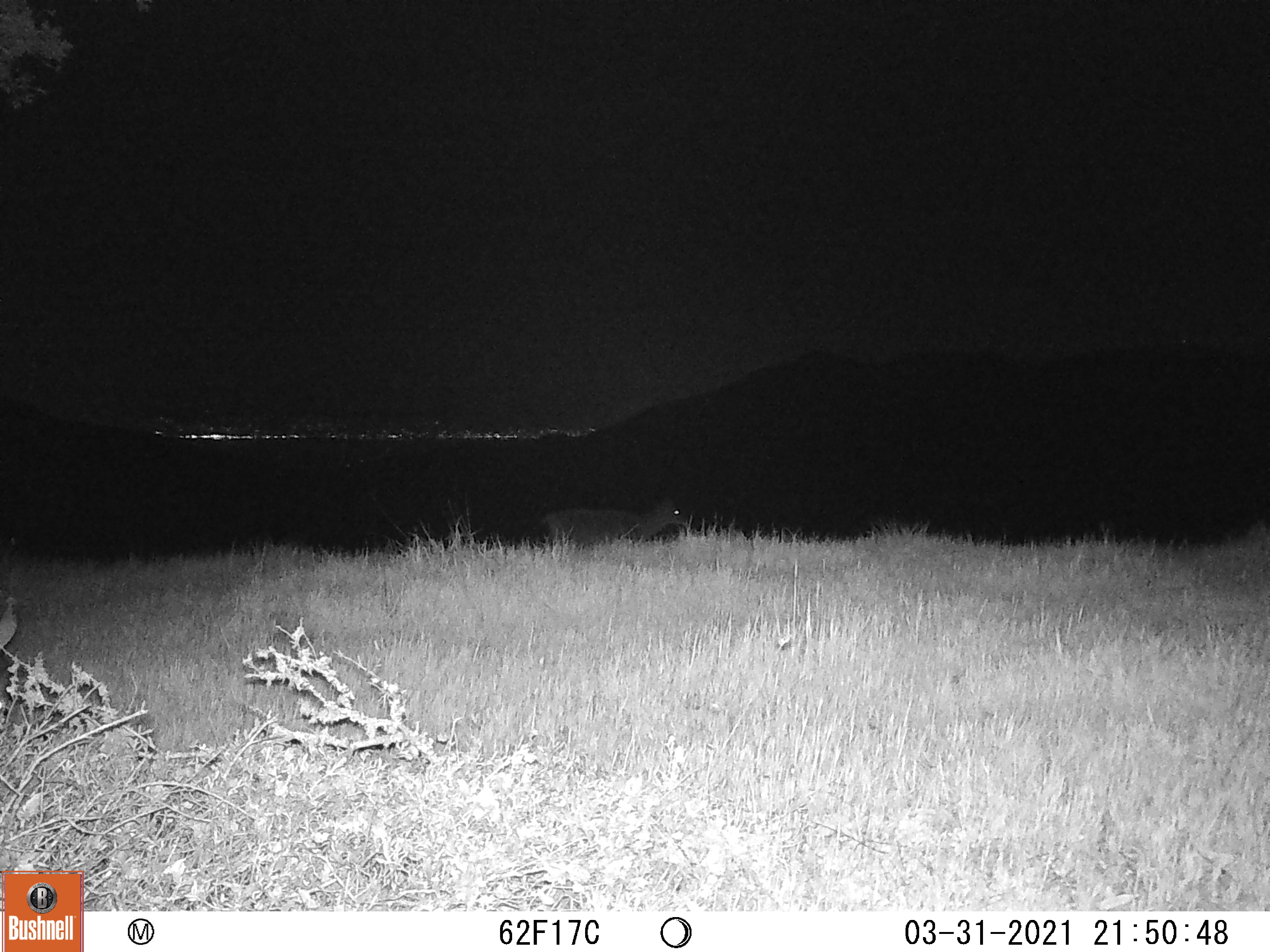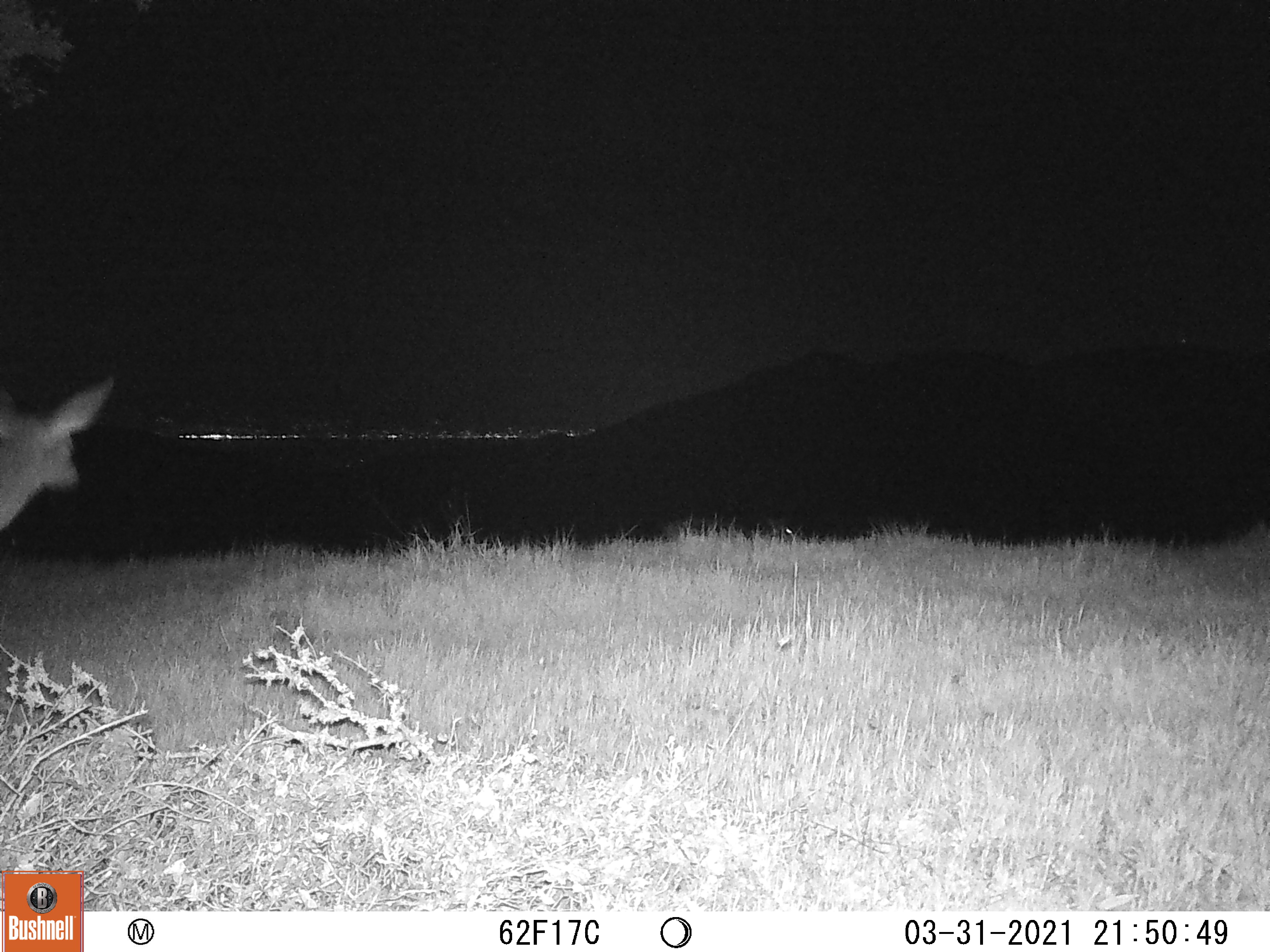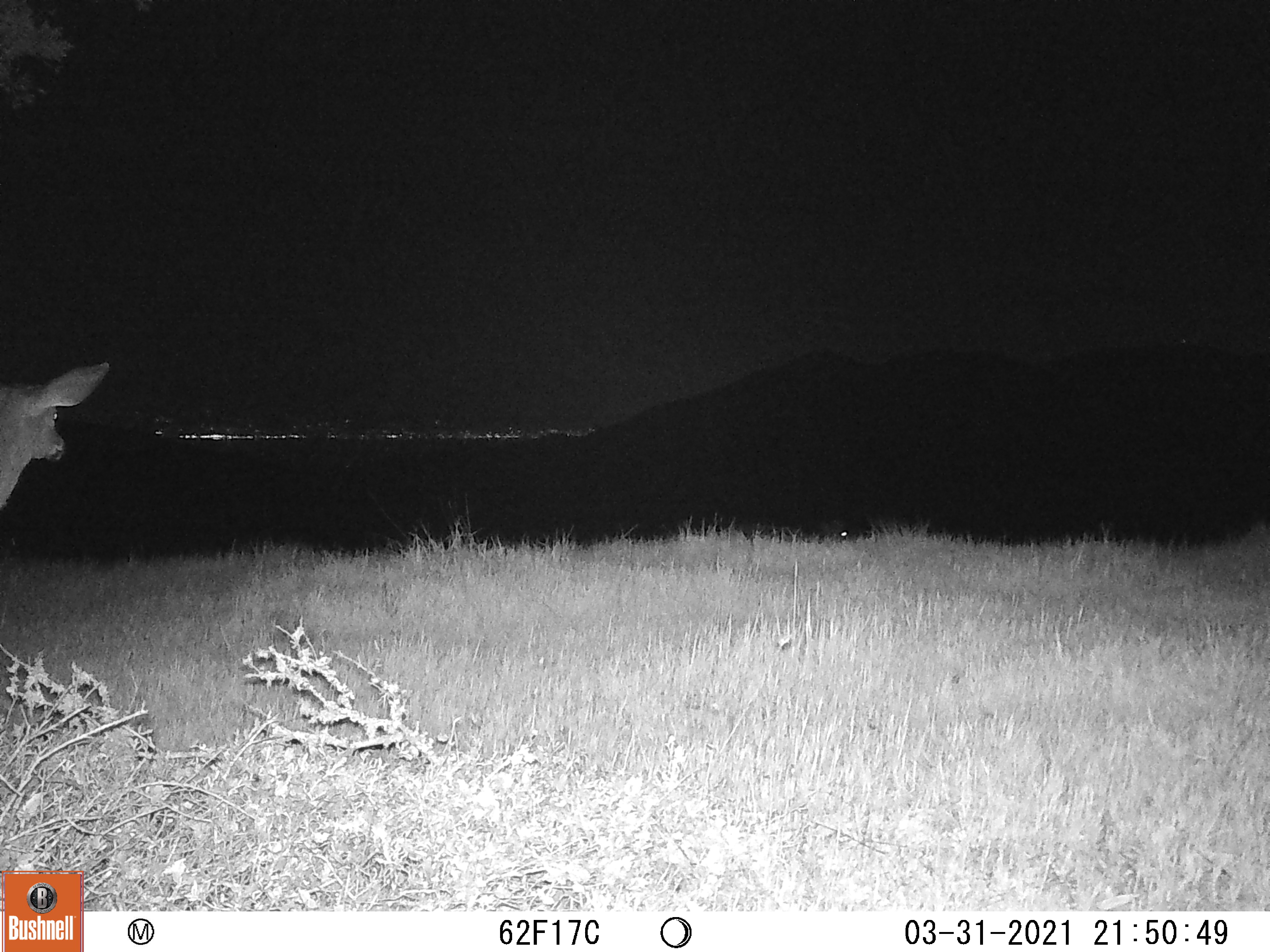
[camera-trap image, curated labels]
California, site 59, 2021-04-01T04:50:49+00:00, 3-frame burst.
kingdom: Animalia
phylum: Chordata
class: Mammalia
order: Artiodactyla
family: Cervidae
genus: Odocoileus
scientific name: Odocoileus hemionus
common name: mule deer